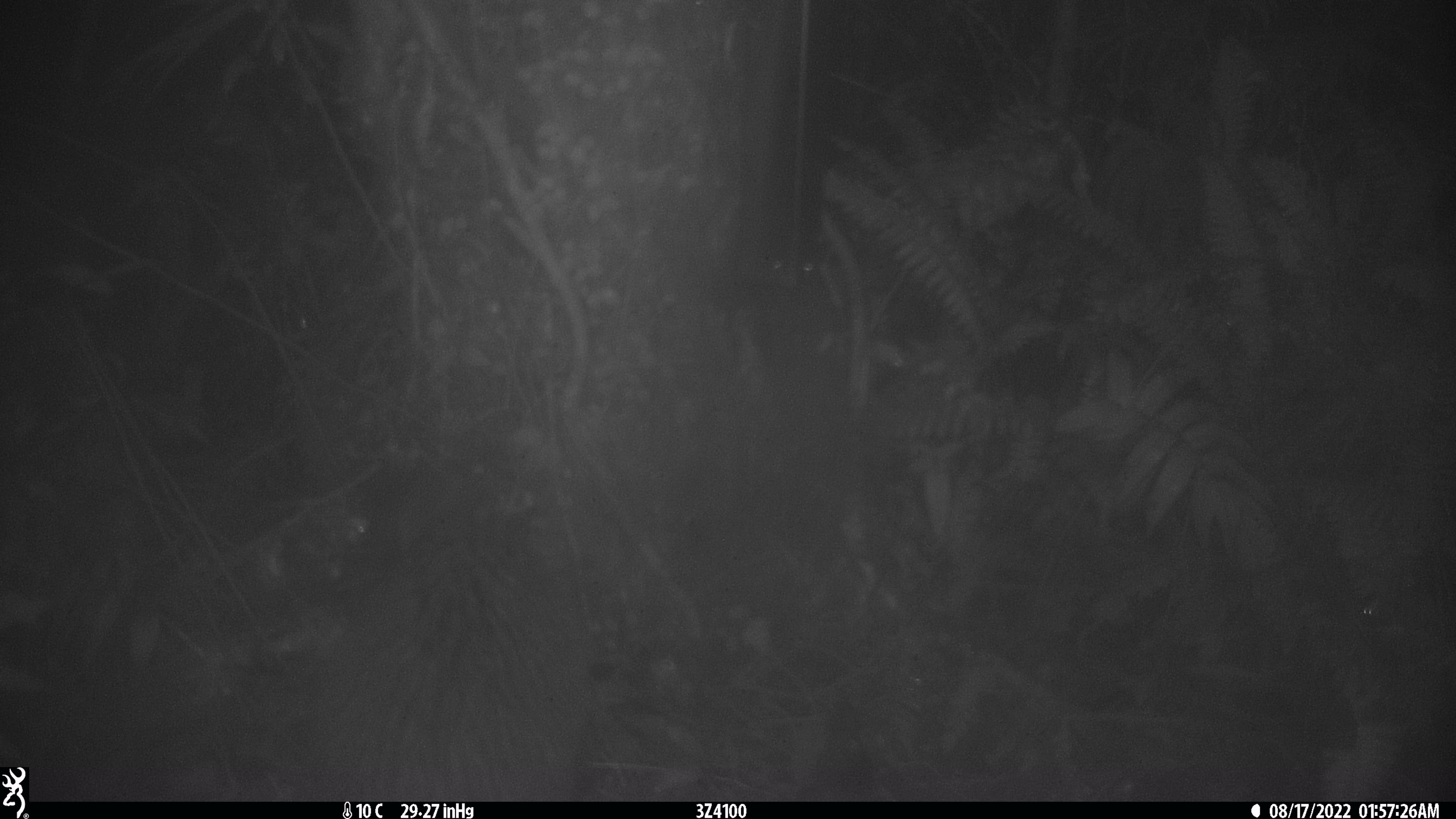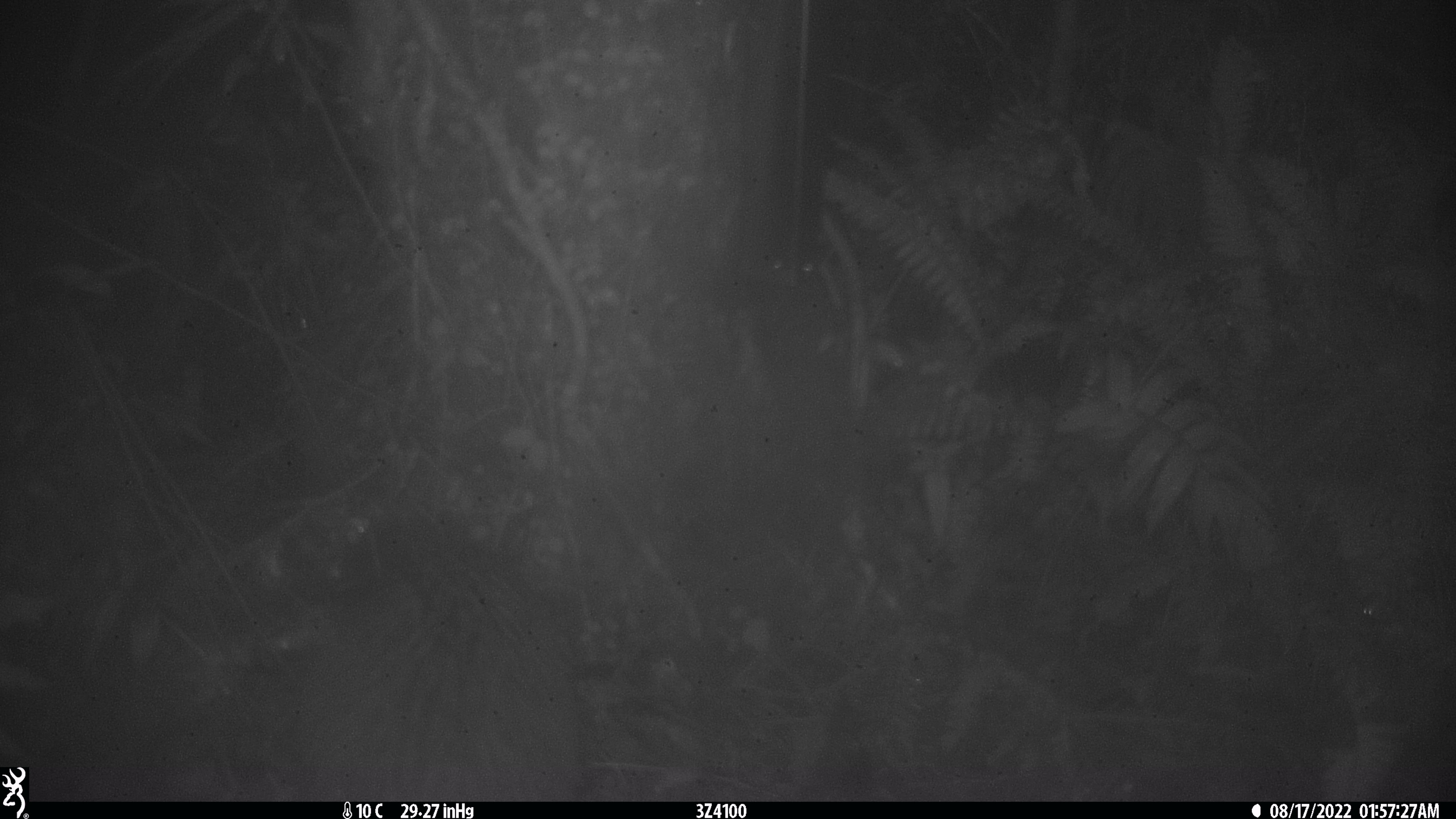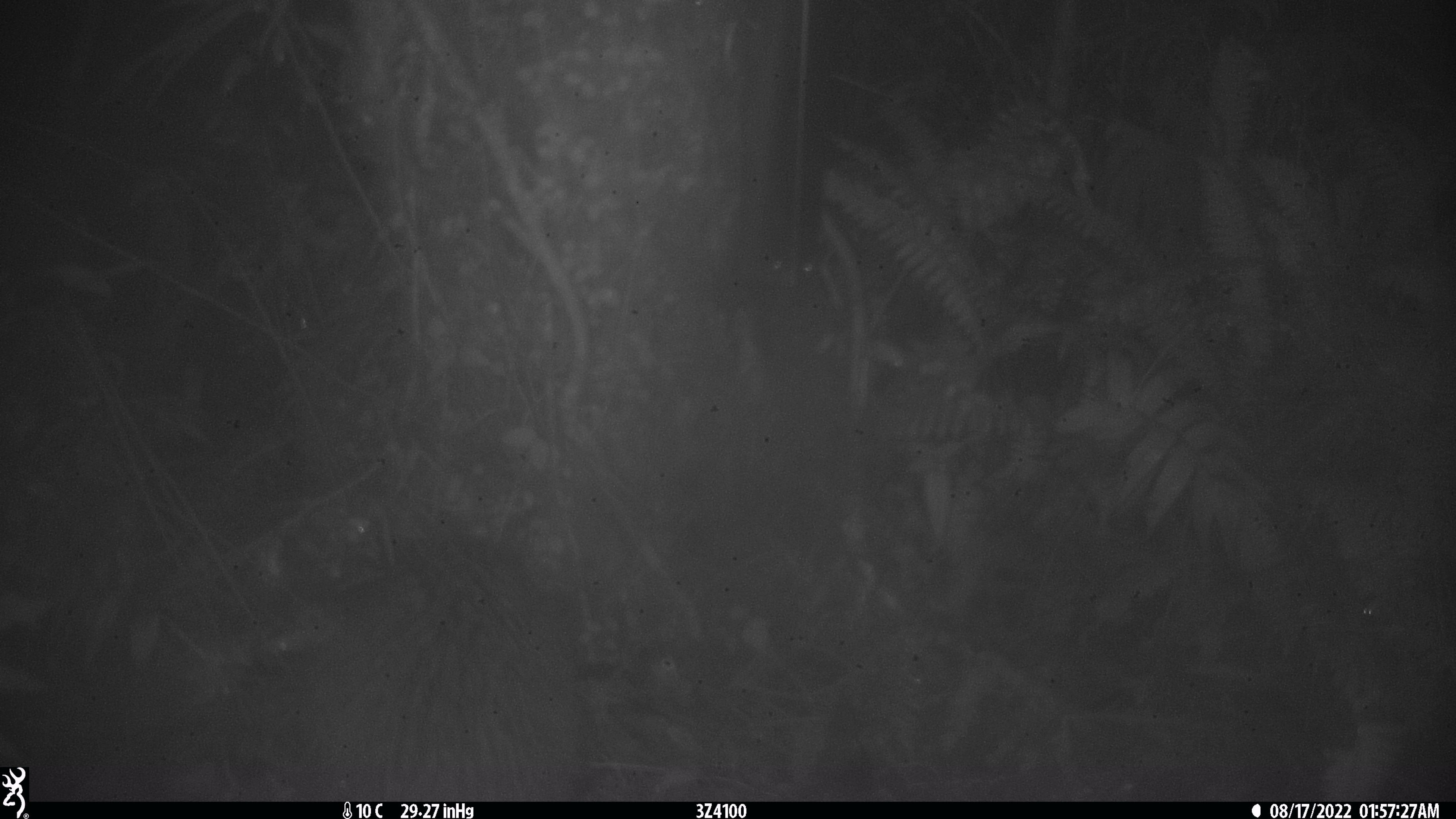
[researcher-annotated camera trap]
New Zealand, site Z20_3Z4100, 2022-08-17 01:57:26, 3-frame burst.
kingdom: Animalia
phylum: Chordata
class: Aves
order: Apterygiformes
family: Apterygidae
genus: Apteryx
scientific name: Apteryx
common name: kiwi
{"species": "kiwi (Apteryx)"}